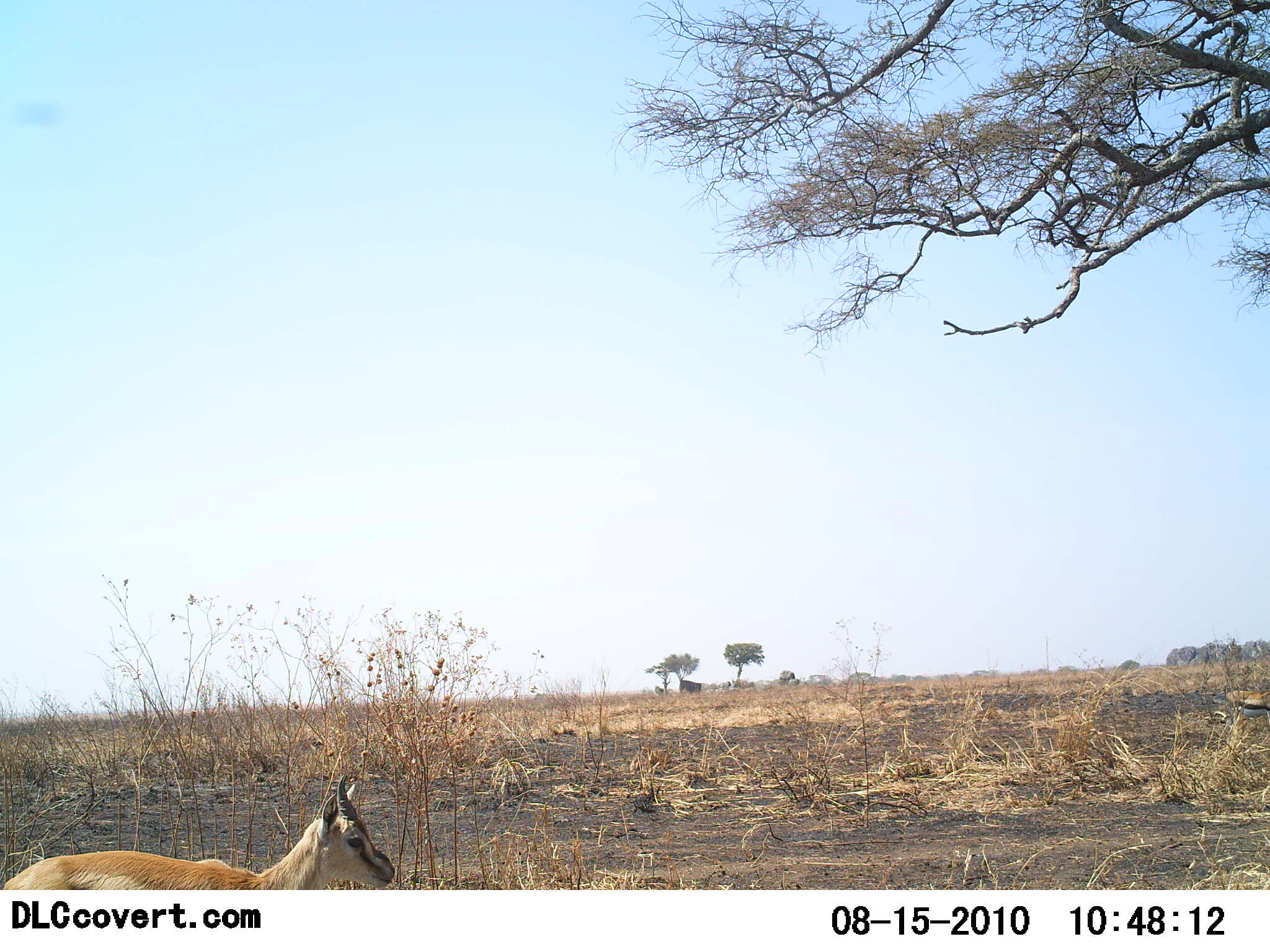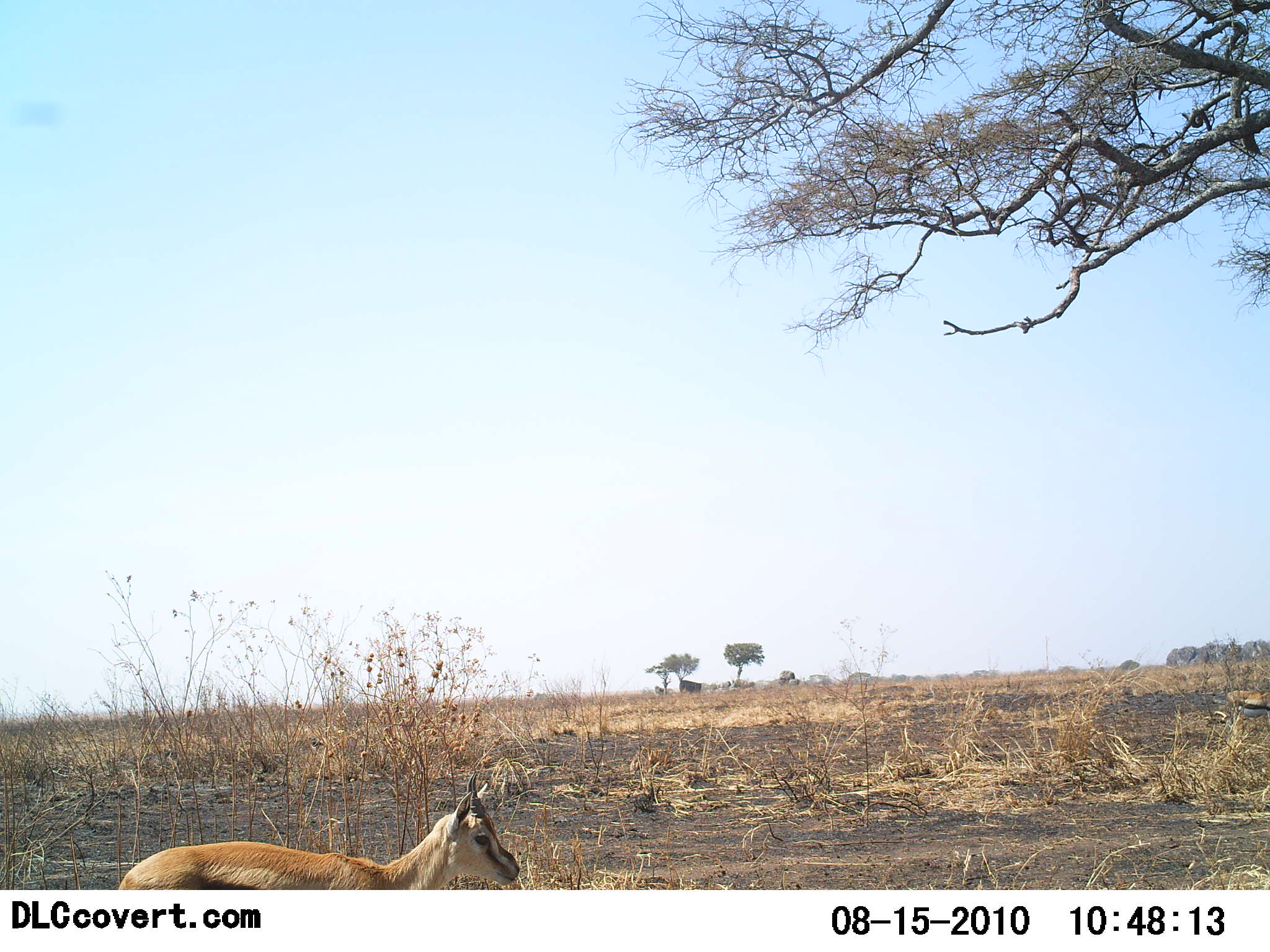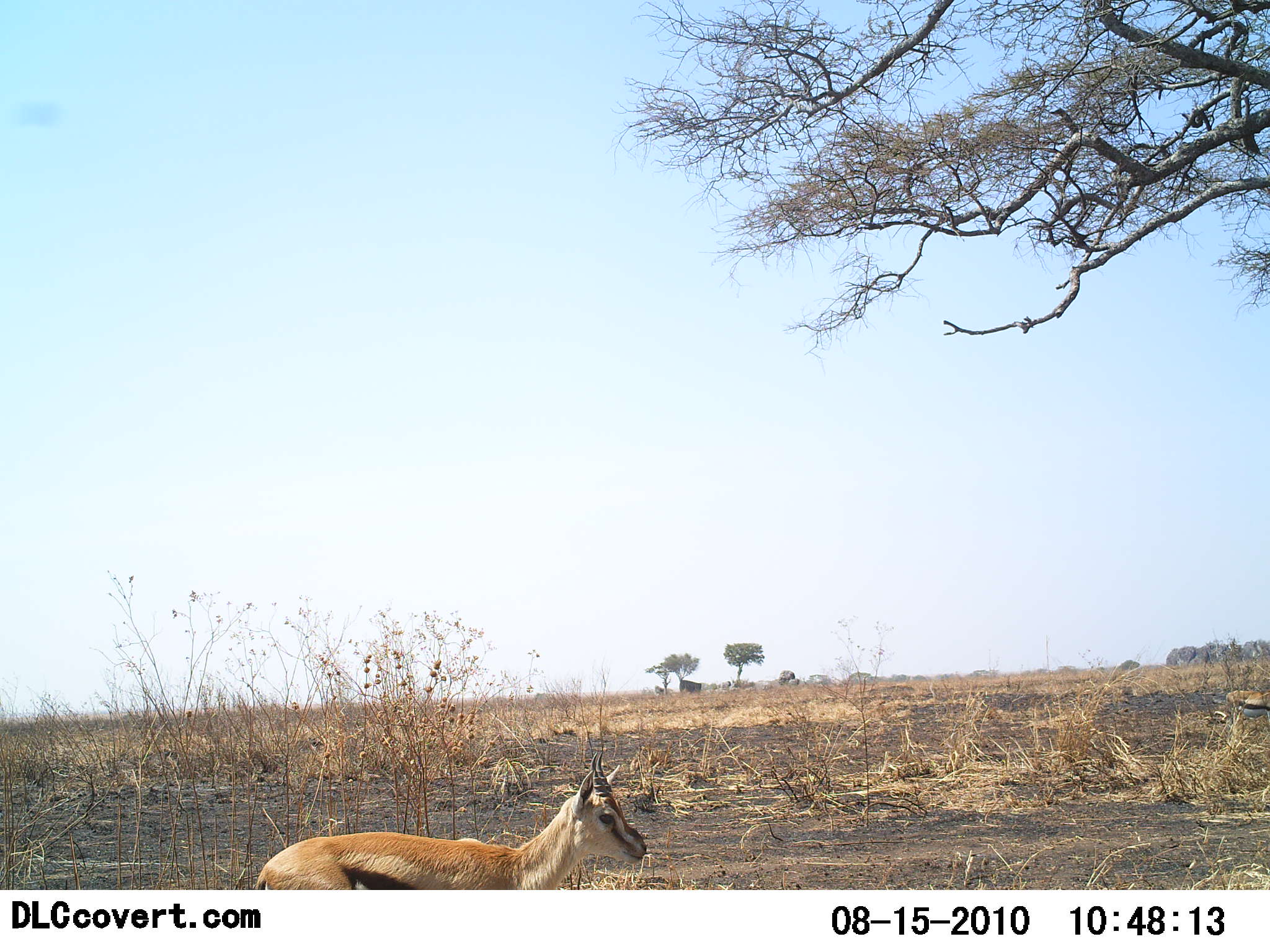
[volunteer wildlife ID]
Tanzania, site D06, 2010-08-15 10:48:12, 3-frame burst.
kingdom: Animalia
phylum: Chordata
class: Mammalia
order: Artiodactyla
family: Bovidae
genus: Eudorcas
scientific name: Eudorcas thomsonii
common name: thomson's gazelle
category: gazellethomsons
Gazellethomsons (thomson's gazelle) (Eudorcas thomsonii), count 1. Behavior (volunteer vote fractions): standing 17%, resting 0%, moving 83%, interacting 0%. Young present (vote fraction): 8%. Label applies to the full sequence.